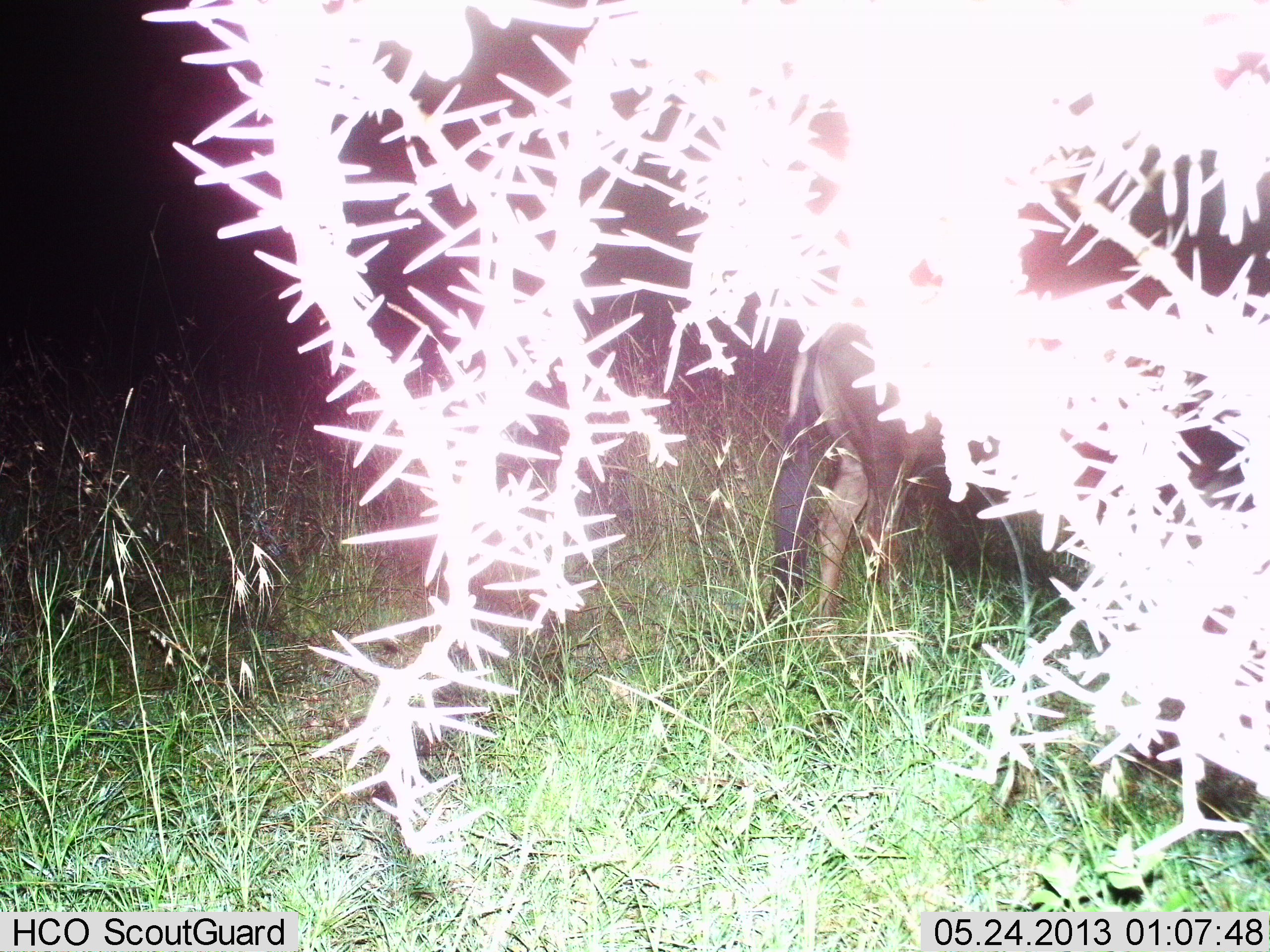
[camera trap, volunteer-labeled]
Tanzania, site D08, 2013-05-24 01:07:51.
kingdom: Animalia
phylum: Chordata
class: Mammalia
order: Artiodactyla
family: Bovidae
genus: Connochaetes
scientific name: Connochaetes taurinus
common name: blue wildebeest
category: wildebeest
Wildebeest (blue wildebeest) (Connochaetes taurinus), count 1. Behavior (volunteer vote fractions): standing 78%, resting 0%, moving 22%, interacting 0%. Young present (vote fraction): 0%. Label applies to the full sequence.